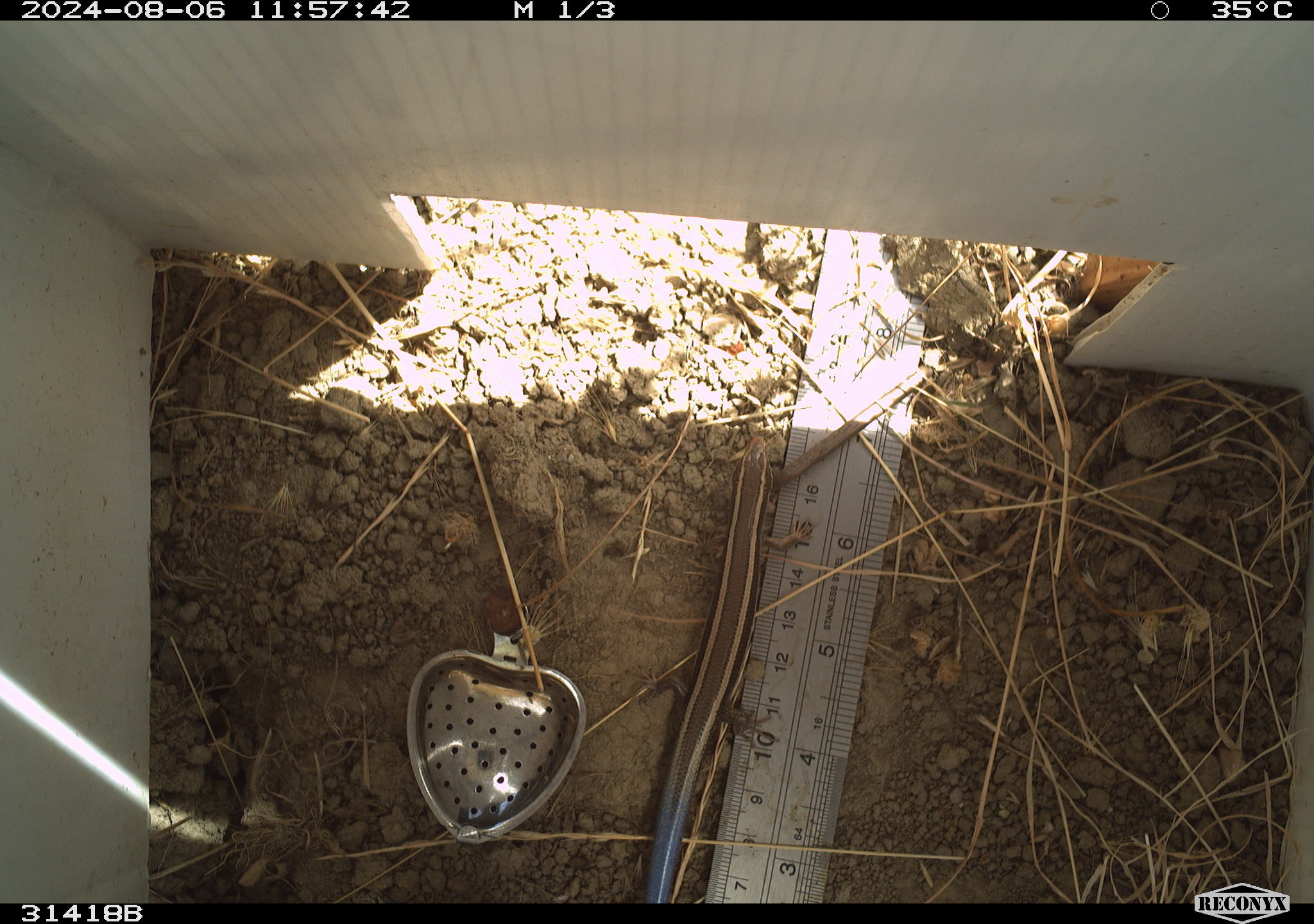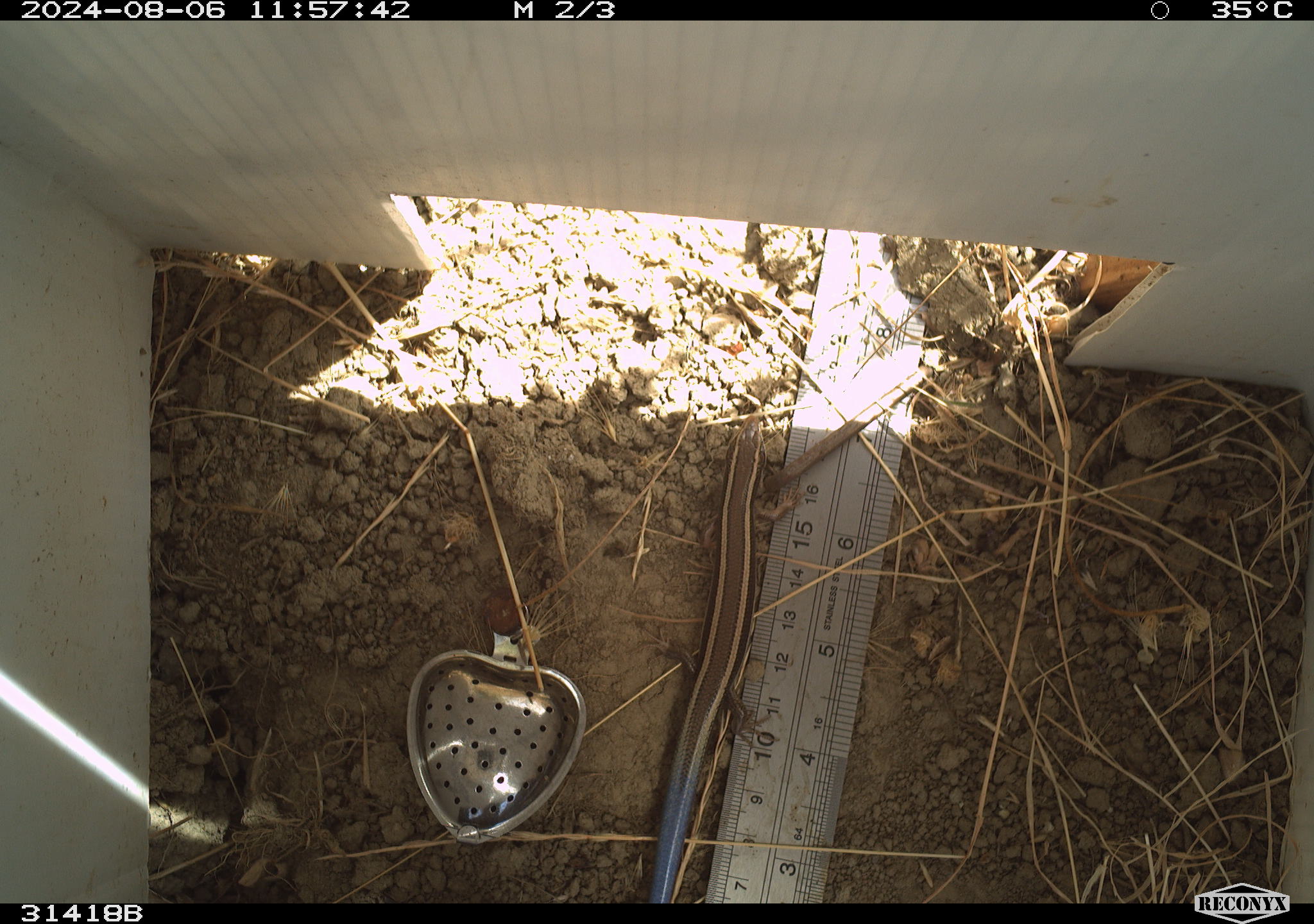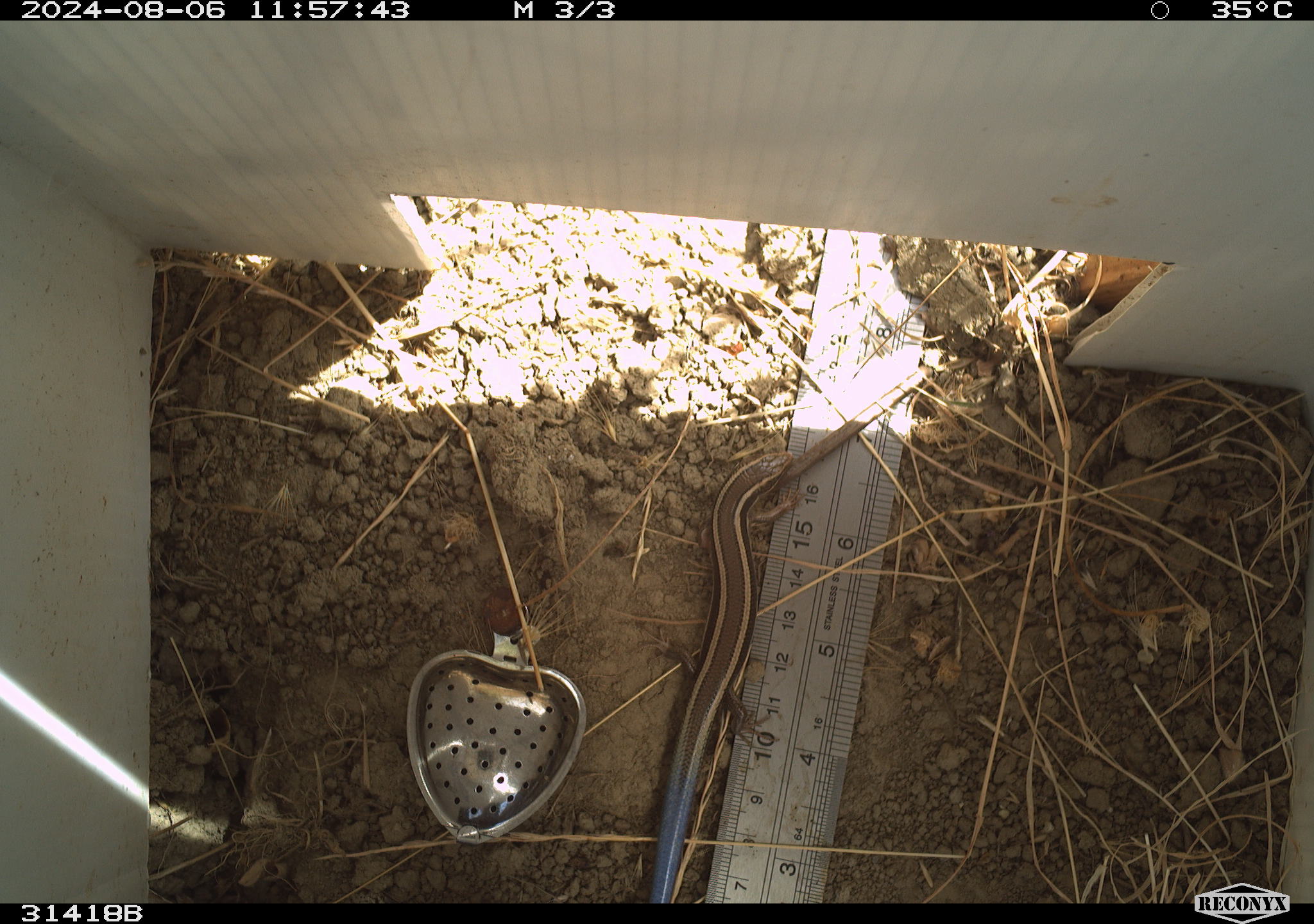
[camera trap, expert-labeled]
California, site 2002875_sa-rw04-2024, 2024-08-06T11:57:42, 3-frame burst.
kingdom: Animalia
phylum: Chordata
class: Reptilia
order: Squamata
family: Scincidae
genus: Plestiodon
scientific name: Plestiodon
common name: blue-tailed skinks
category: plestiodon species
Plestiodon species (blue-tailed skinks) (Plestiodon).